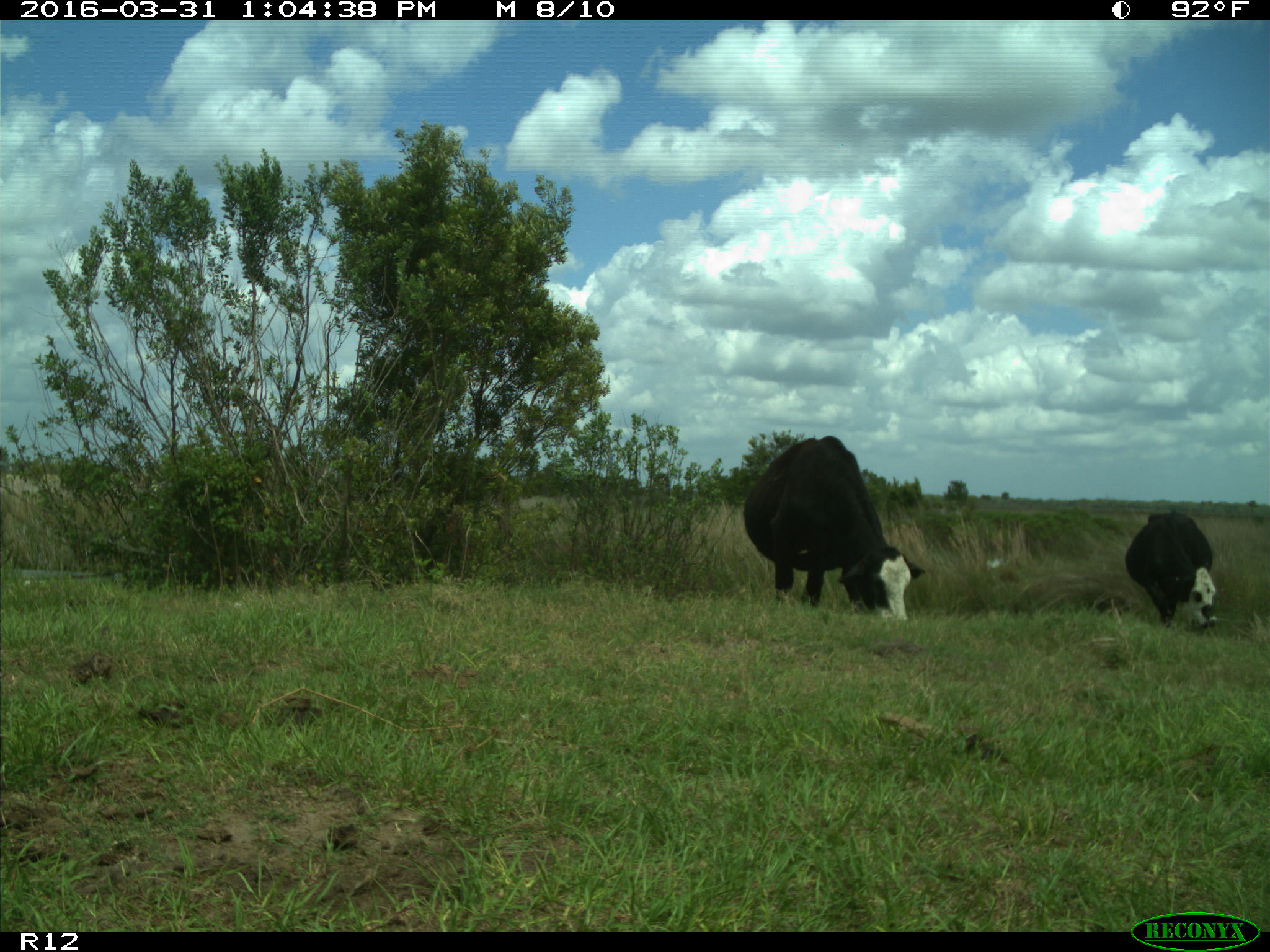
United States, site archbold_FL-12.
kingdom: Animalia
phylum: Chordata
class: Mammalia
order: Artiodactyla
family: Bovidae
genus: Bos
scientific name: Bos taurus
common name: domestic cow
Bos taurus (domestic cow).